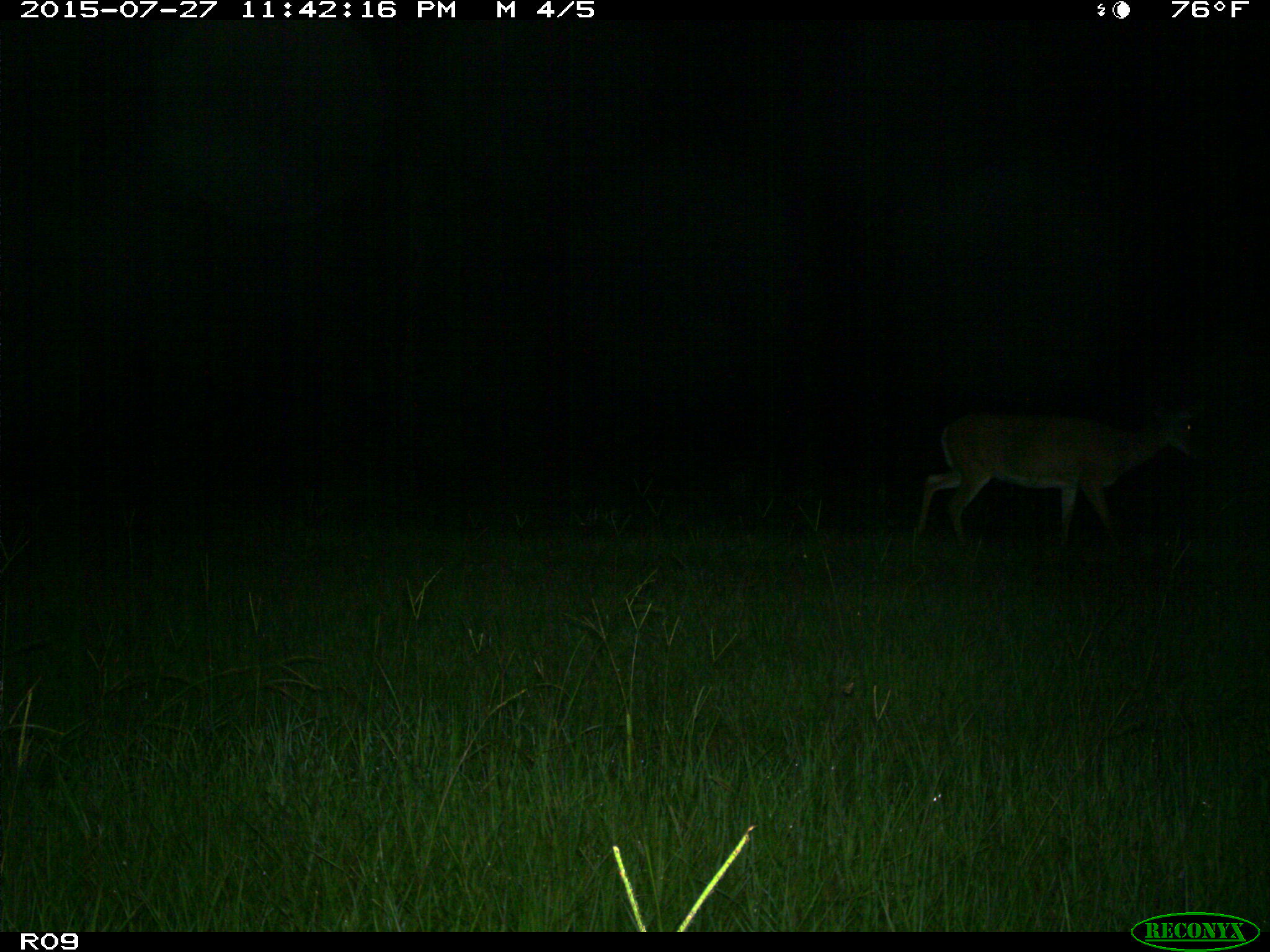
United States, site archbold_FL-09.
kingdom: Animalia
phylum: Chordata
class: Mammalia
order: Artiodactyla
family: Cervidae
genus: Odocoileus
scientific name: Odocoileus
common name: deer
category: unidentified deer